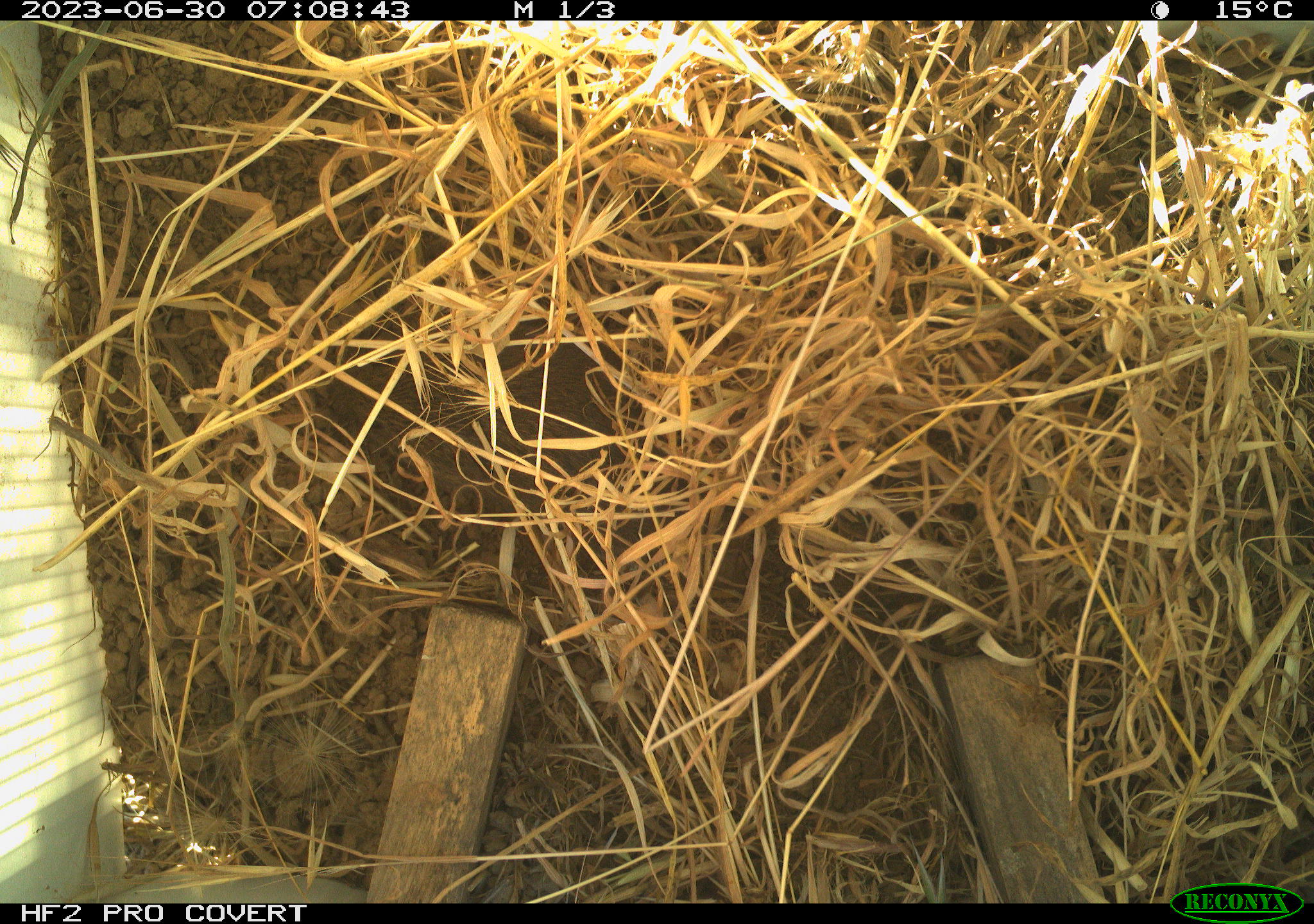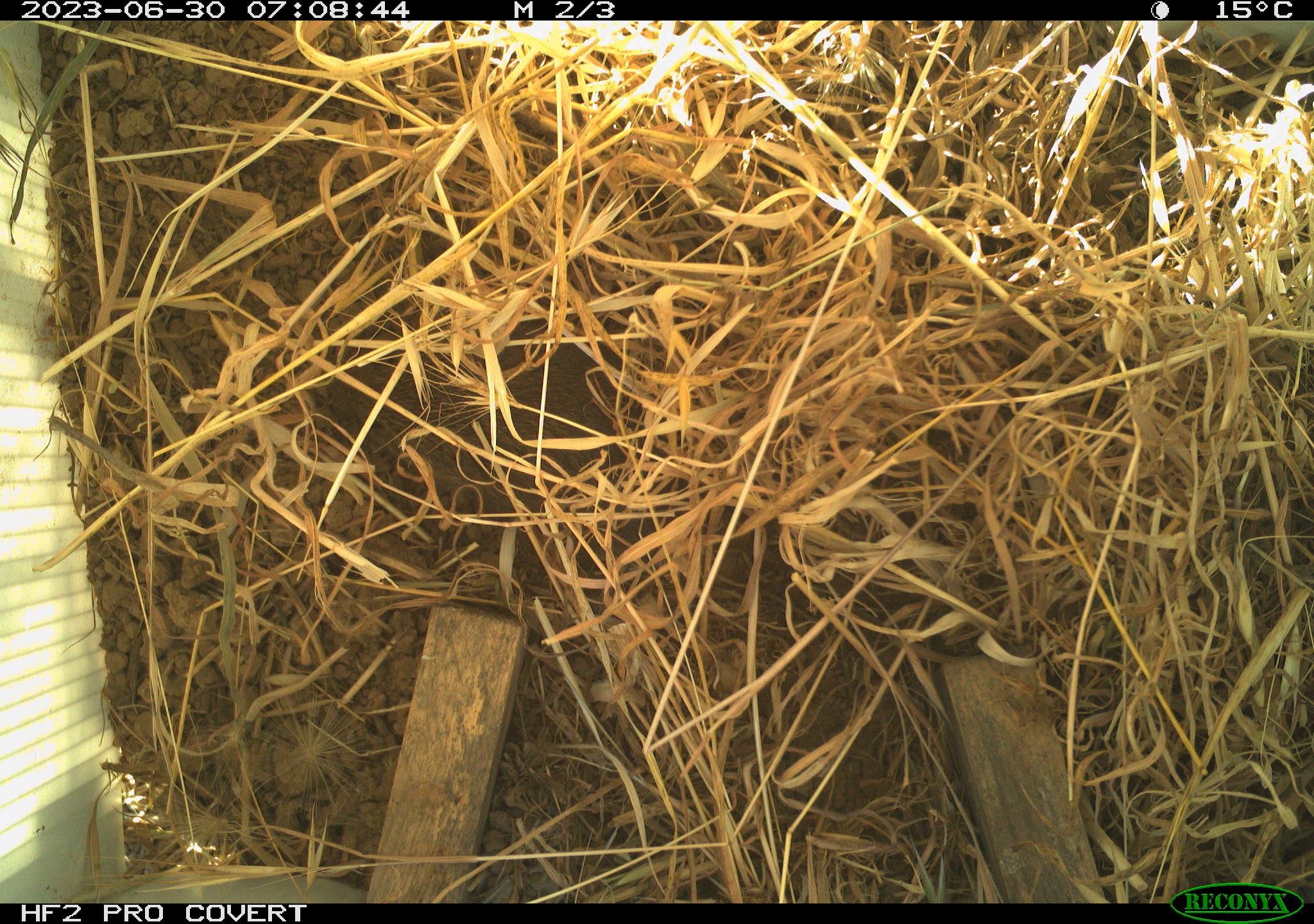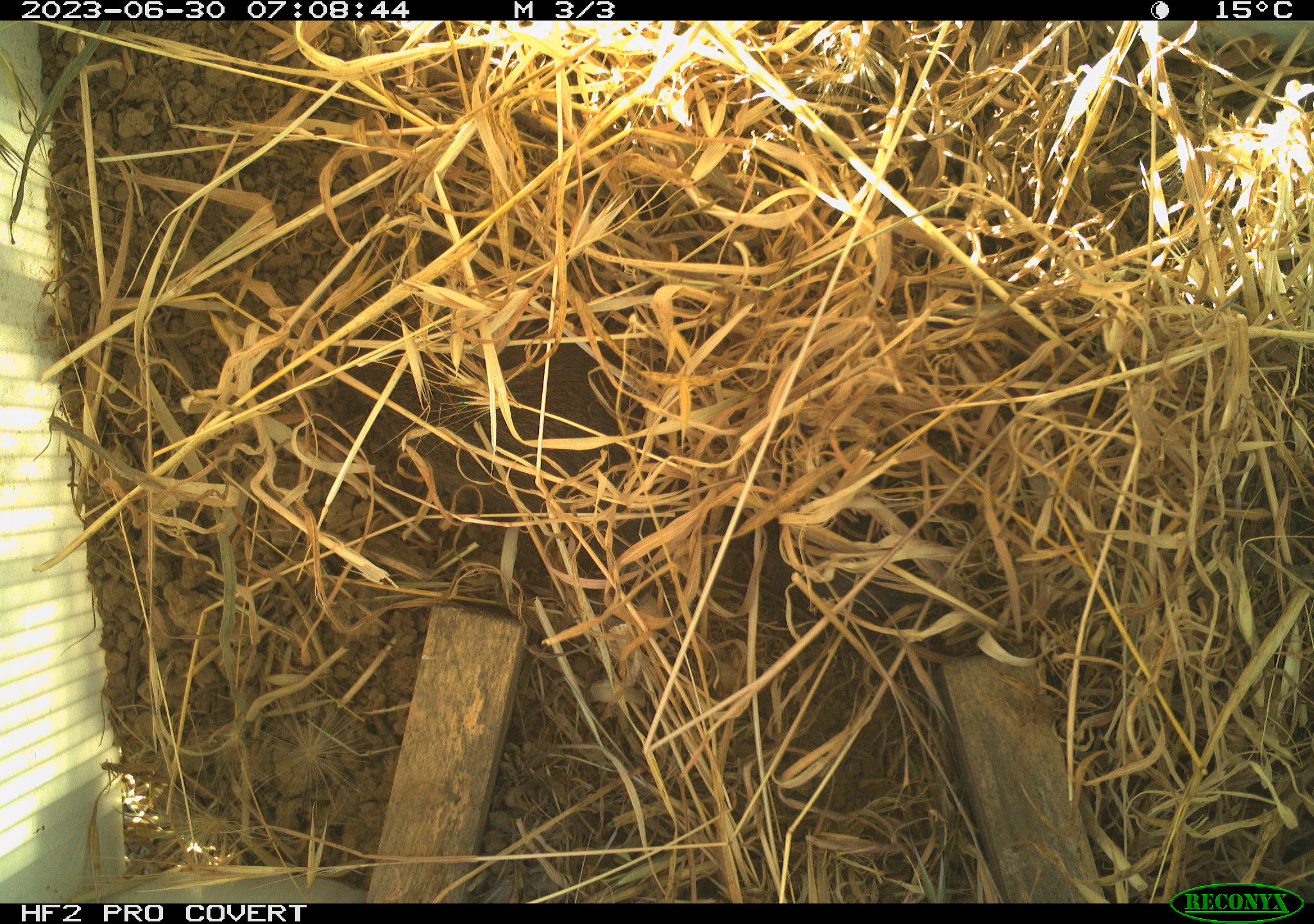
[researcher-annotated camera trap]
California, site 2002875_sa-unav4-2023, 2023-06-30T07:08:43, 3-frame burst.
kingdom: Animalia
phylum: Chordata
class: Mammalia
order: Rodentia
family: Cricetidae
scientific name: Arvicolinae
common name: voles, lemmings, and muskrats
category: arvicolinae subfamily